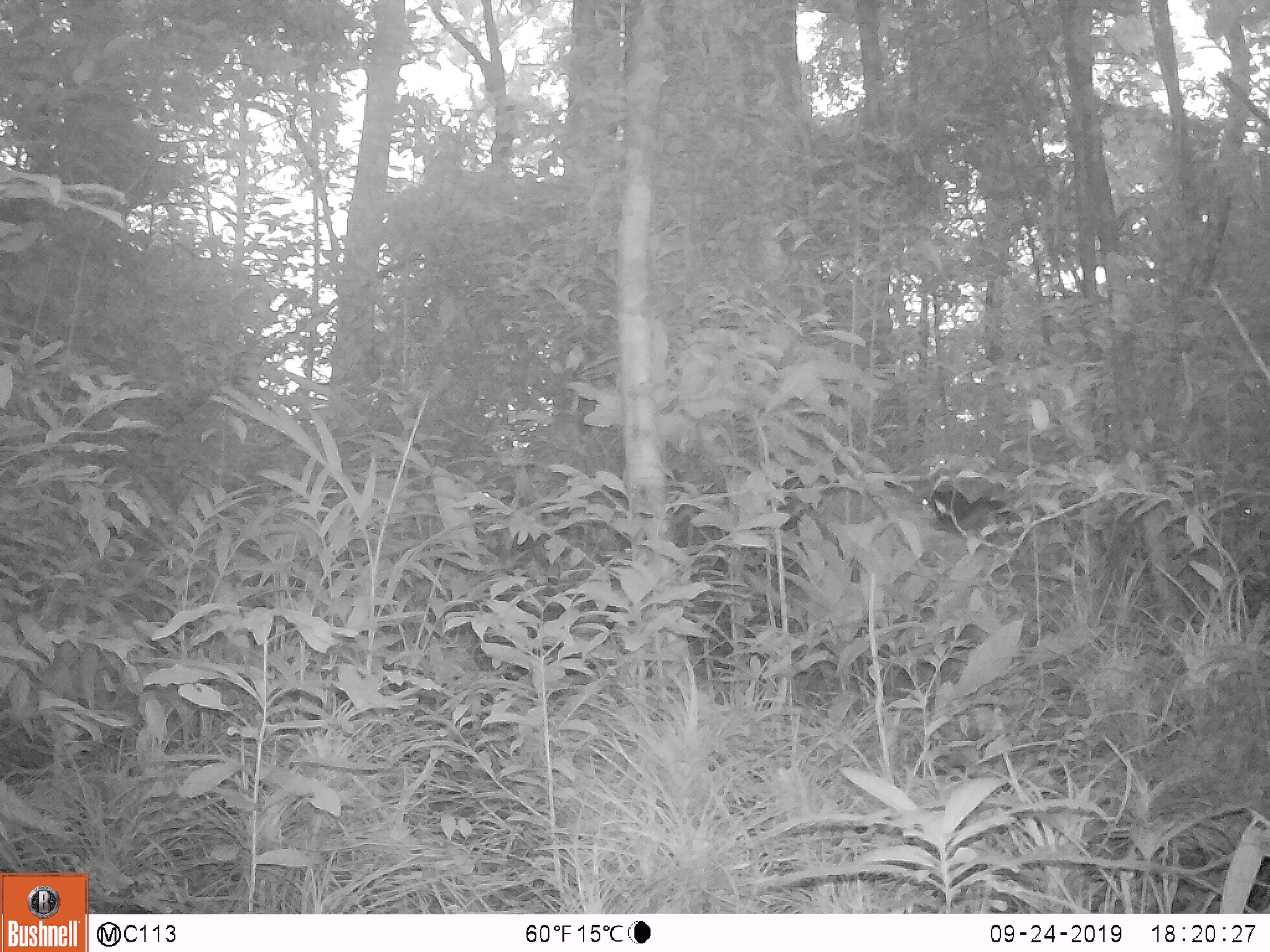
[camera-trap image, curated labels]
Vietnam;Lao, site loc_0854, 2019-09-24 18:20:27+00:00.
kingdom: Animalia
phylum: Chordata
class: Mammalia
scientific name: Mammalia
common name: mammal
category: unidentified small mammal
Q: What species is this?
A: Unidentified small mammal (mammal) (Mammalia).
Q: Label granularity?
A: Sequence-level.